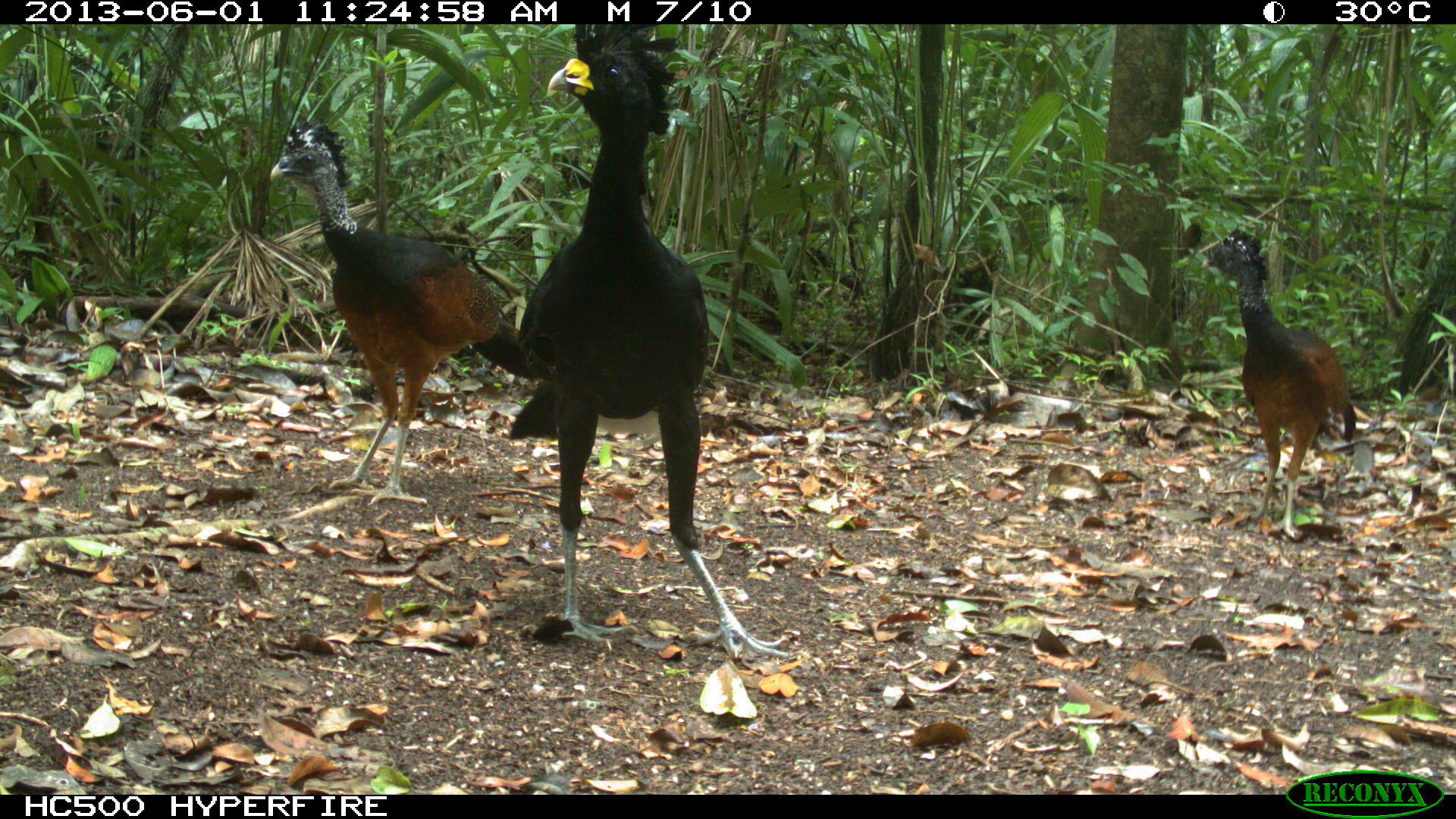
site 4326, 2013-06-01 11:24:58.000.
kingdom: Animalia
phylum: Chordata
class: Aves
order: Galliformes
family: Cracidae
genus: Crax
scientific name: Crax rubra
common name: great curassow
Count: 3.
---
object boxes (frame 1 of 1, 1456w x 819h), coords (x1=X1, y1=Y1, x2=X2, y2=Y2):
crax rubra: (x1=508, y1=24, x2=790, y2=659); (x1=268, y1=121, x2=556, y2=507); (x1=1199, y1=224, x2=1357, y2=539)